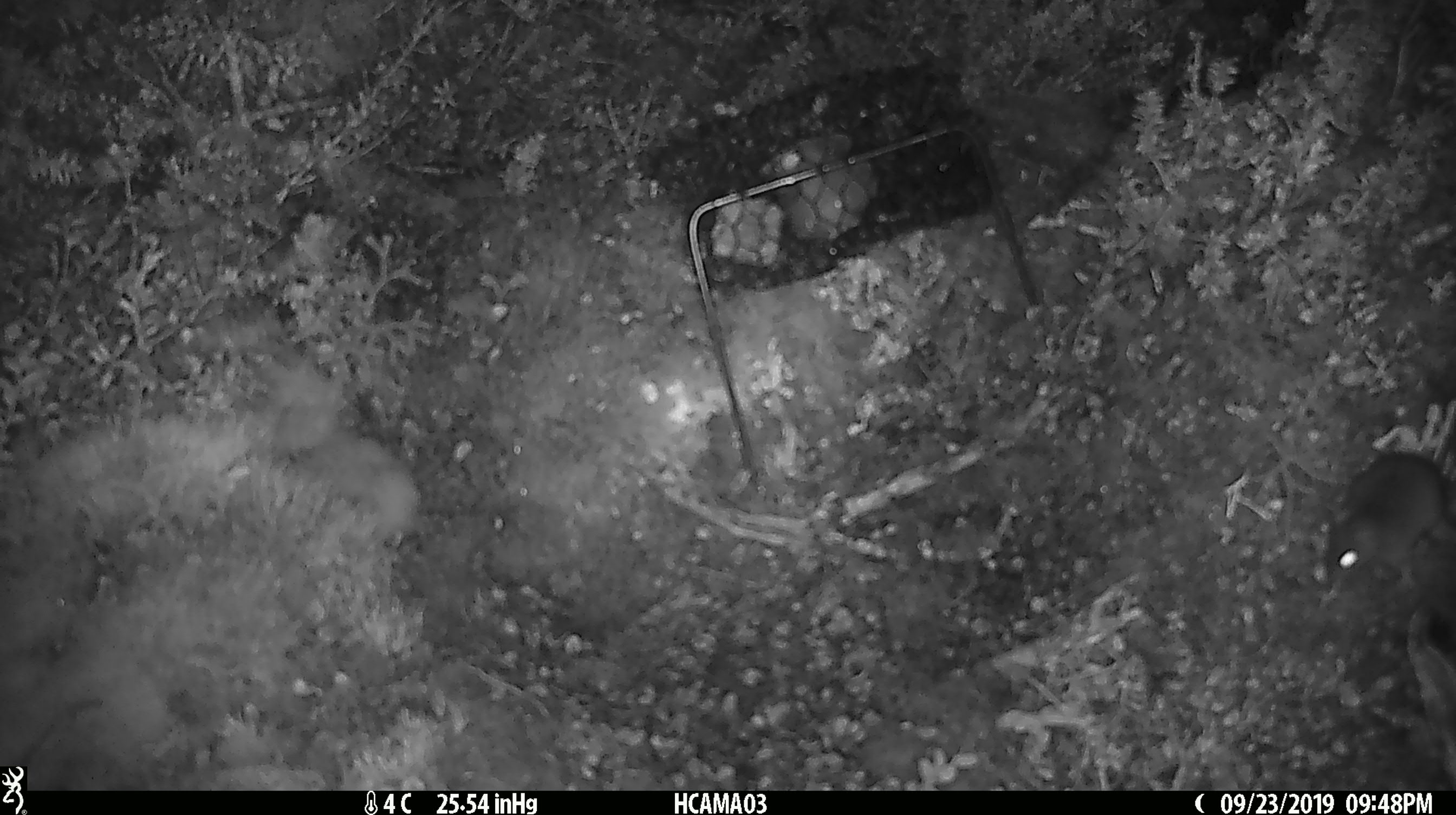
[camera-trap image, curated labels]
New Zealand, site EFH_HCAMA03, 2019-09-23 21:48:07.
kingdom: Animalia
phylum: Chordata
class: Mammalia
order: Rodentia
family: Muridae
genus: Mus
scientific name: Mus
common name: mouse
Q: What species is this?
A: Mouse (Mus).